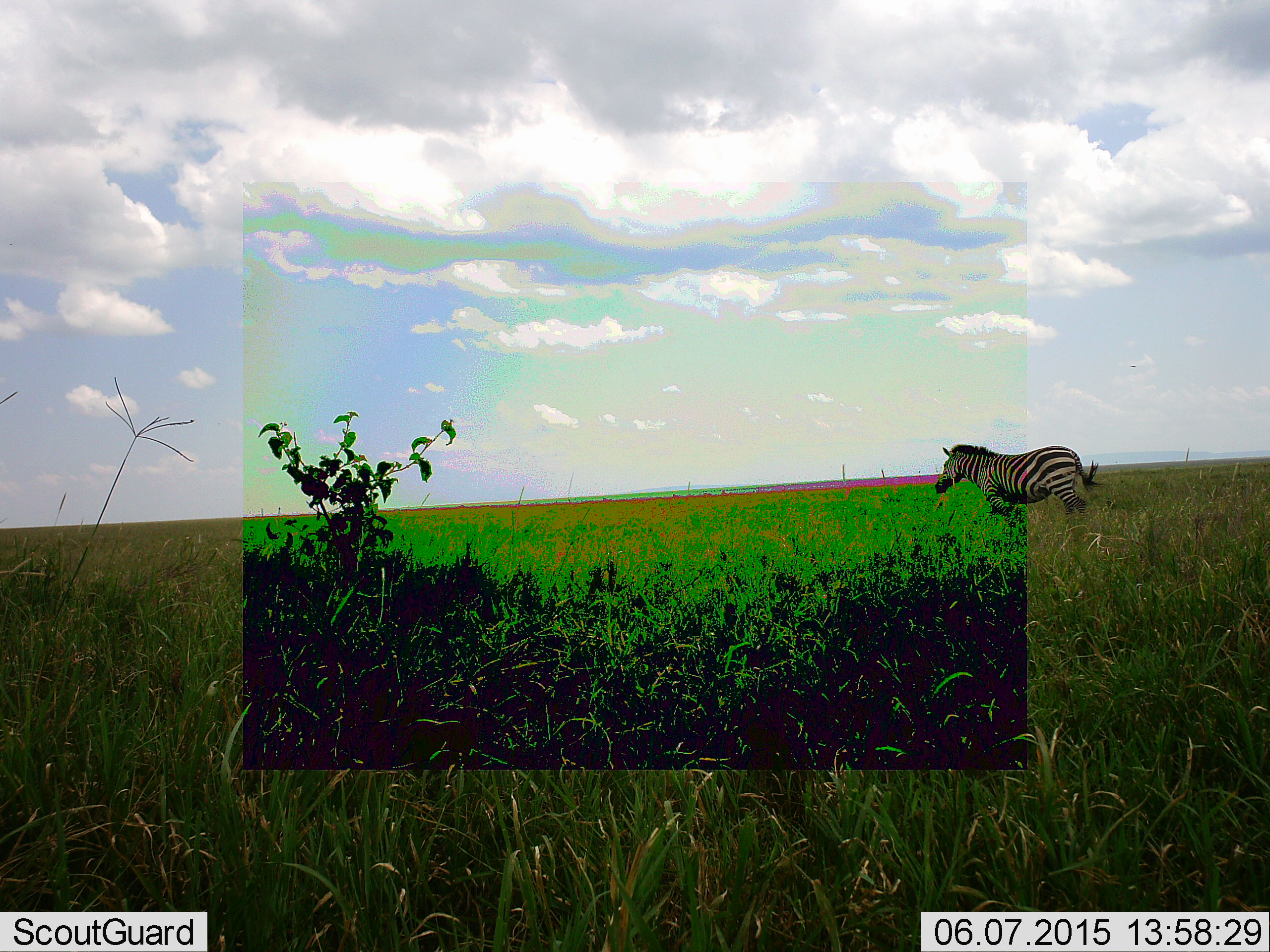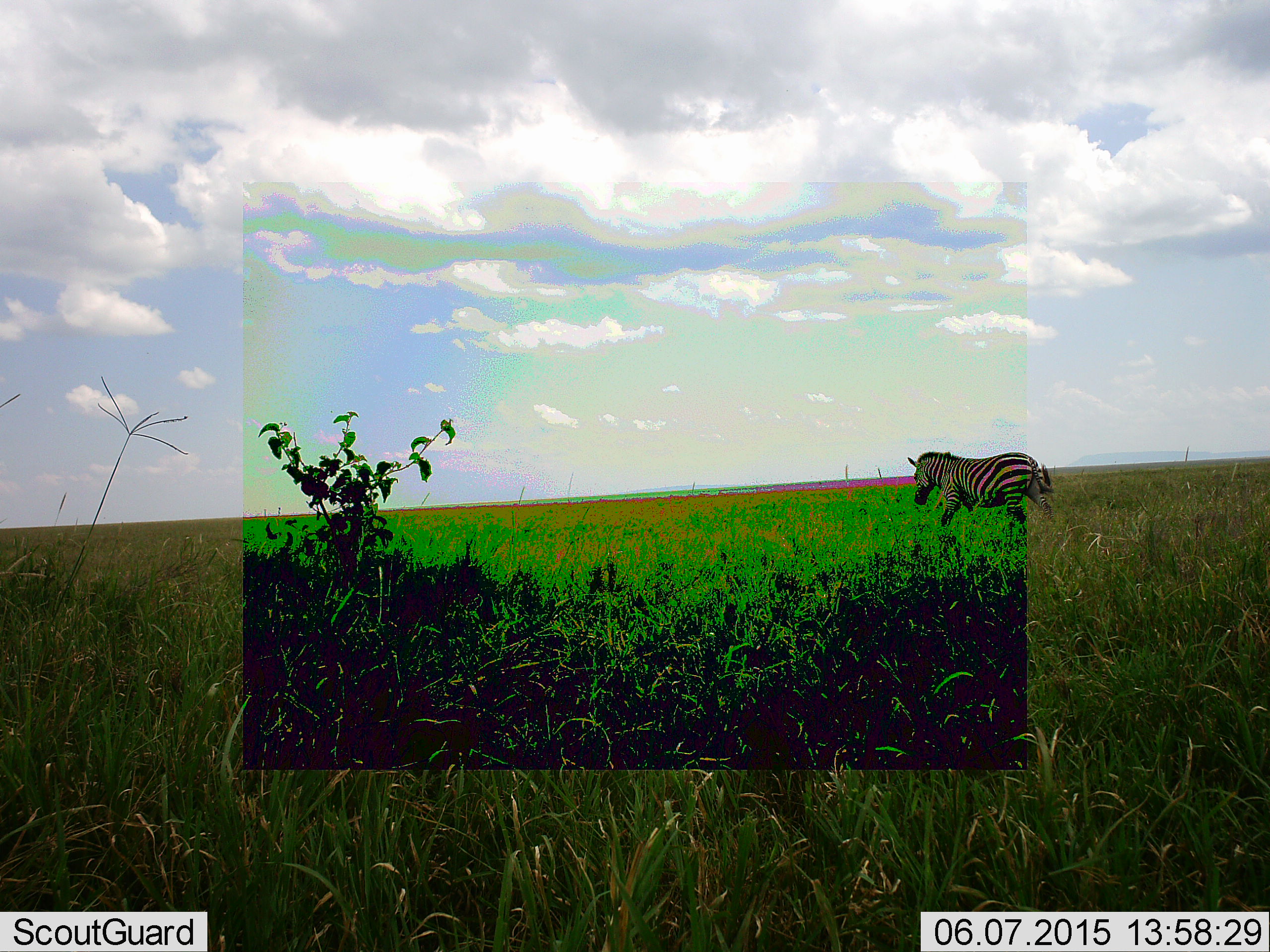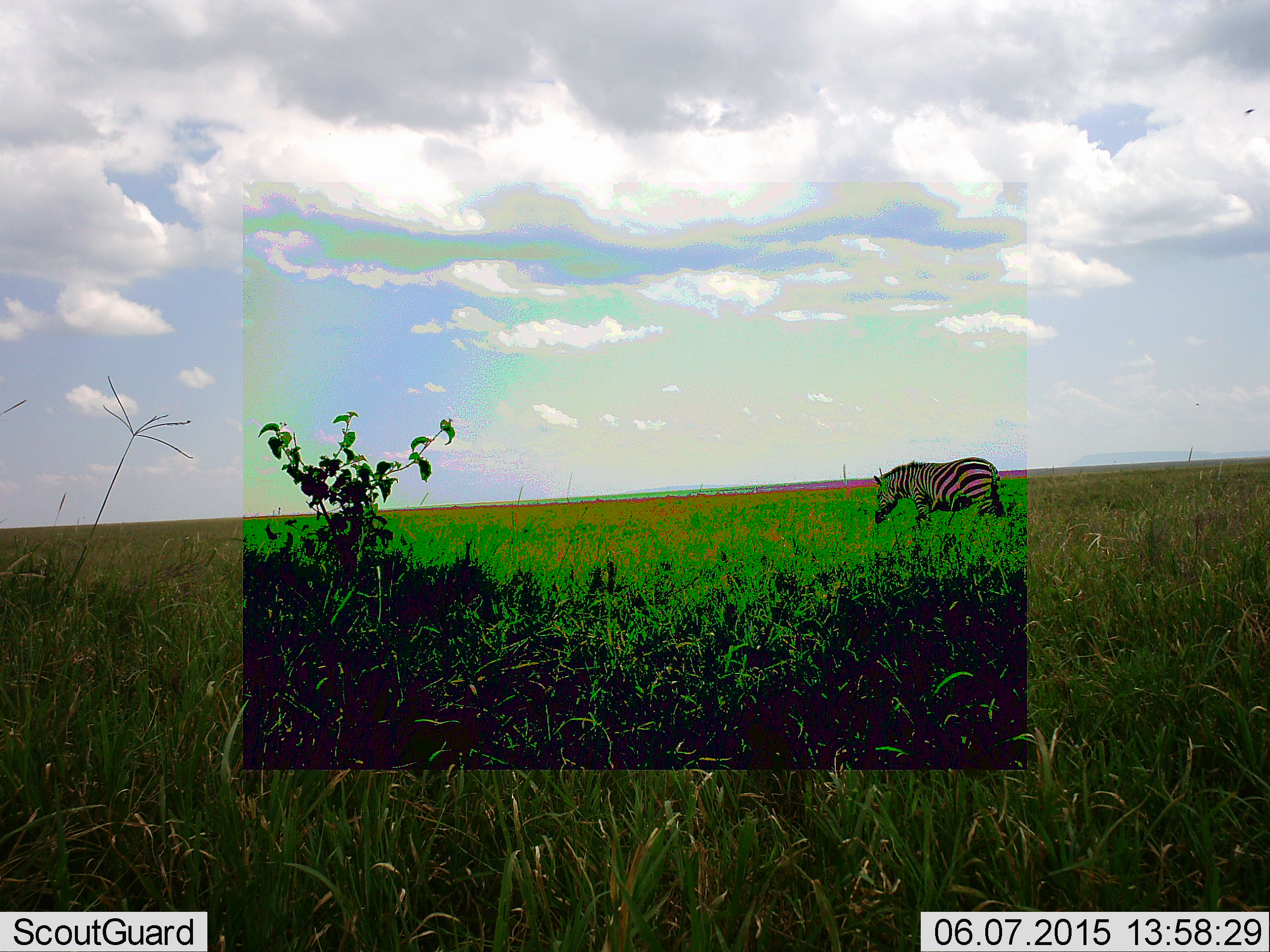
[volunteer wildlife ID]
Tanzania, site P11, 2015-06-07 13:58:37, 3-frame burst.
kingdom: Animalia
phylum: Chordata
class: Mammalia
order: Perissodactyla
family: Equidae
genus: Equus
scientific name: Equus quagga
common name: plains zebra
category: zebra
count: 1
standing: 10%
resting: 0%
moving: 90%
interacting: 0%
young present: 0%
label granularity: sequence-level